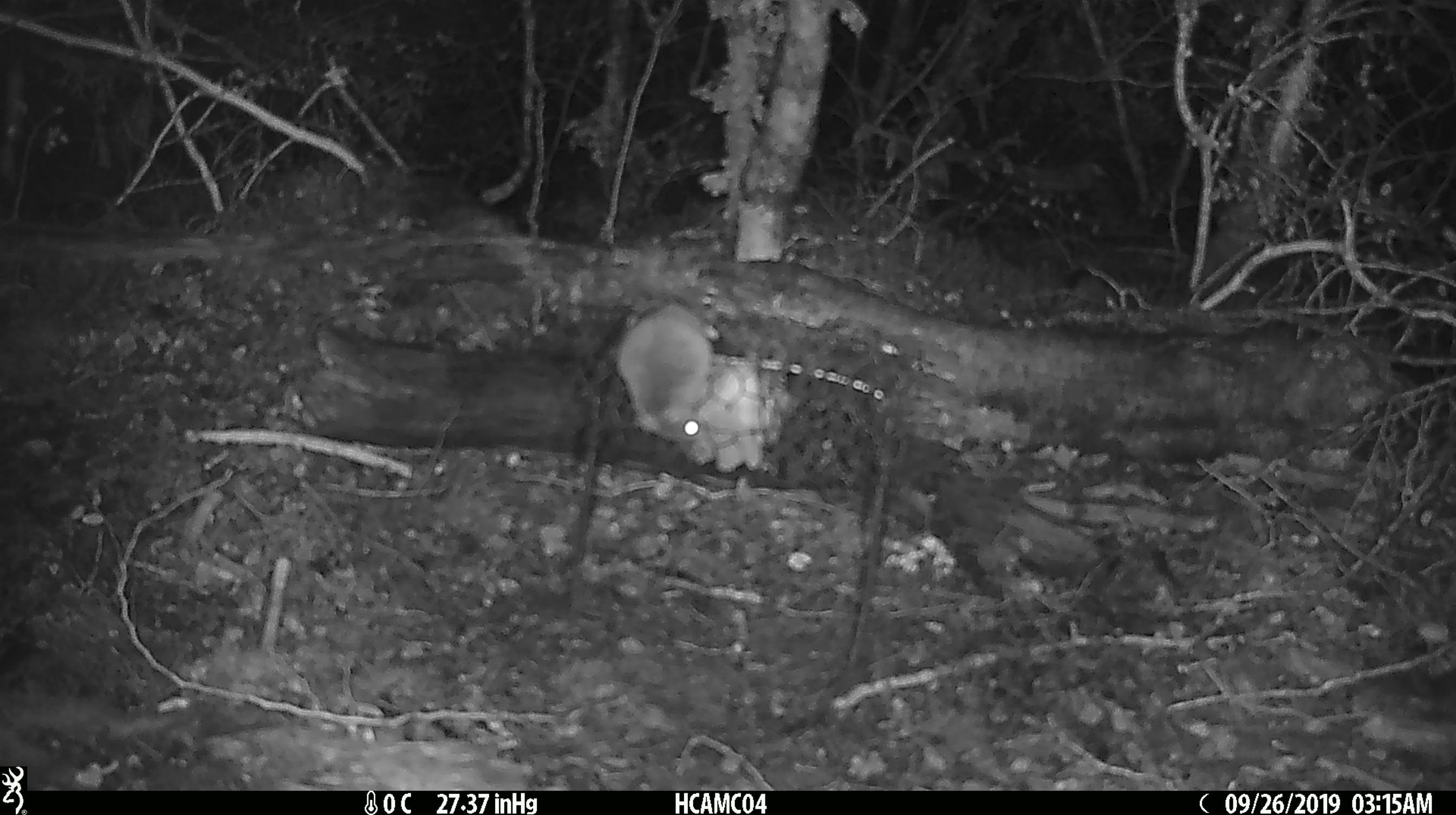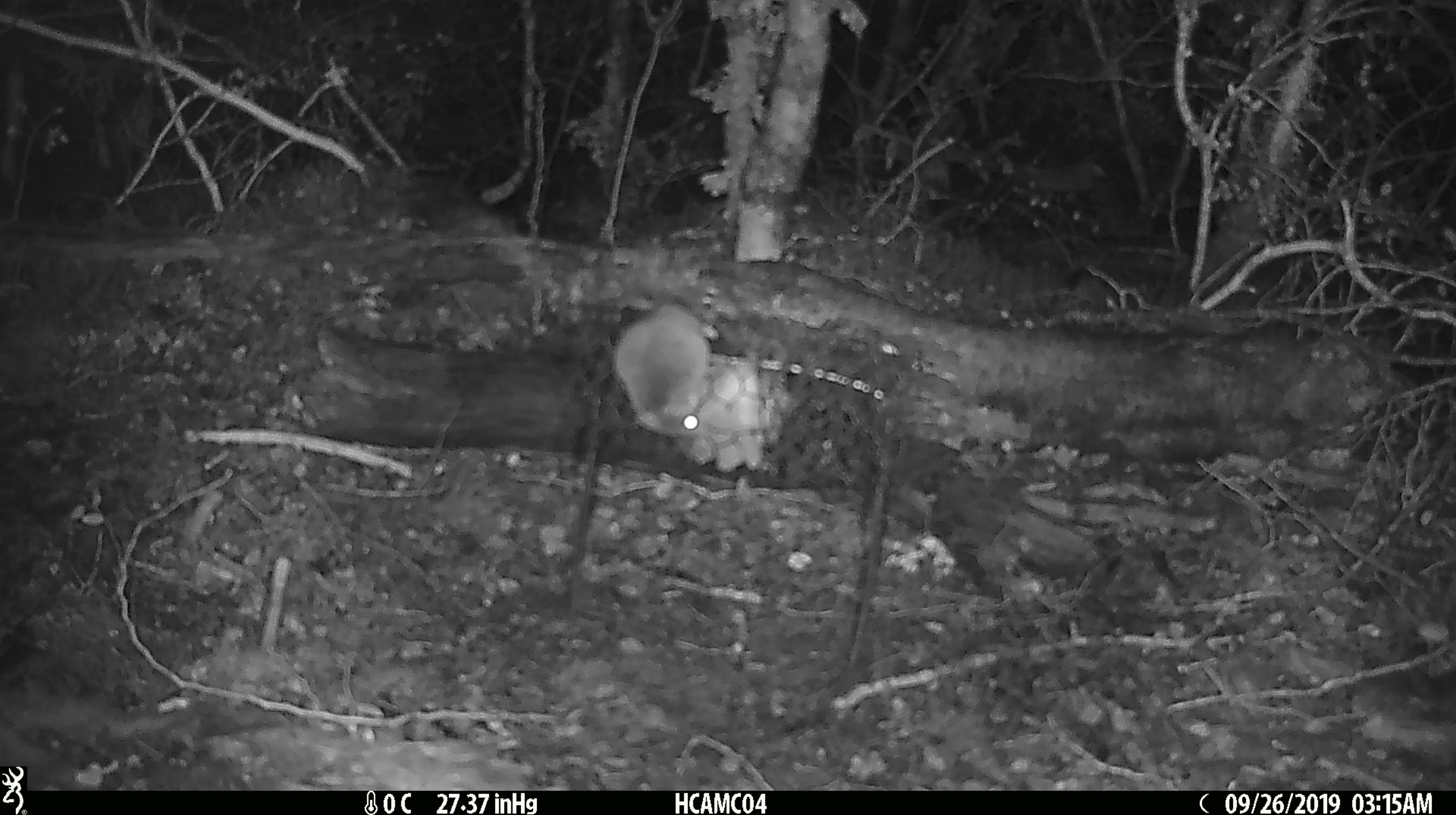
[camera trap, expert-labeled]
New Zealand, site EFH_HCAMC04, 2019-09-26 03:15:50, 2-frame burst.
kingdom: Animalia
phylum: Chordata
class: Mammalia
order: Rodentia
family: Muridae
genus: Mus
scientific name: Mus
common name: mouse